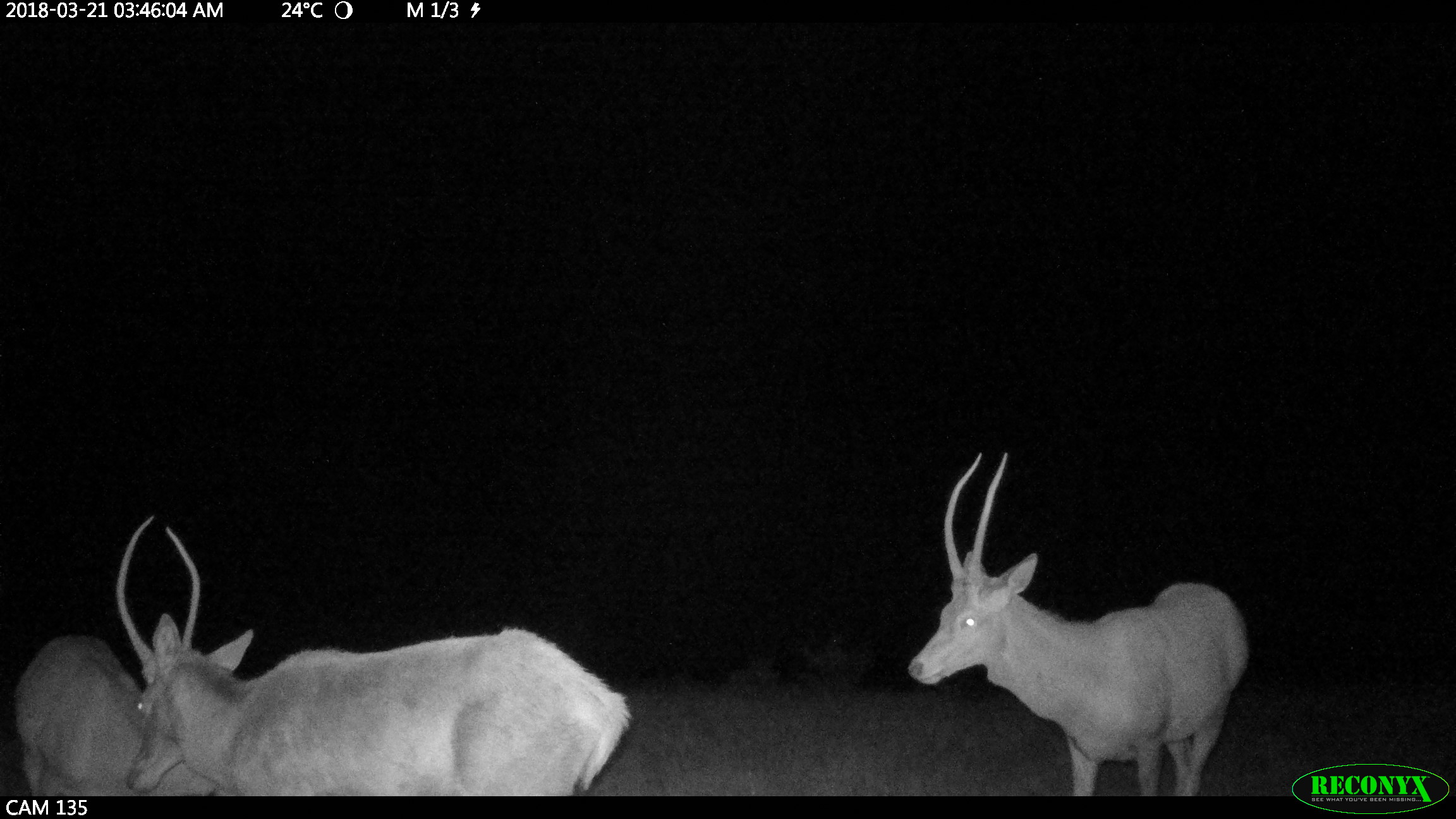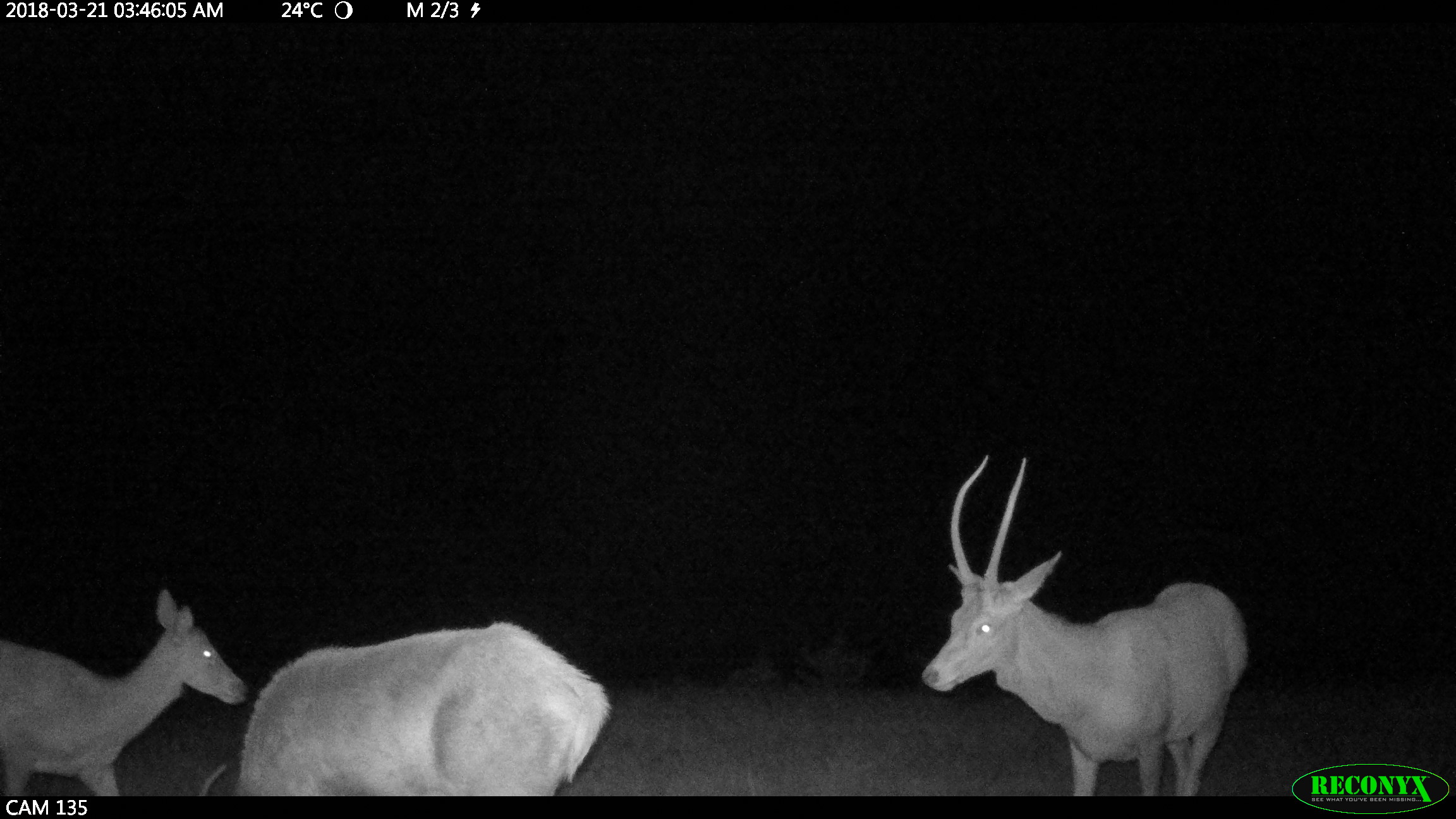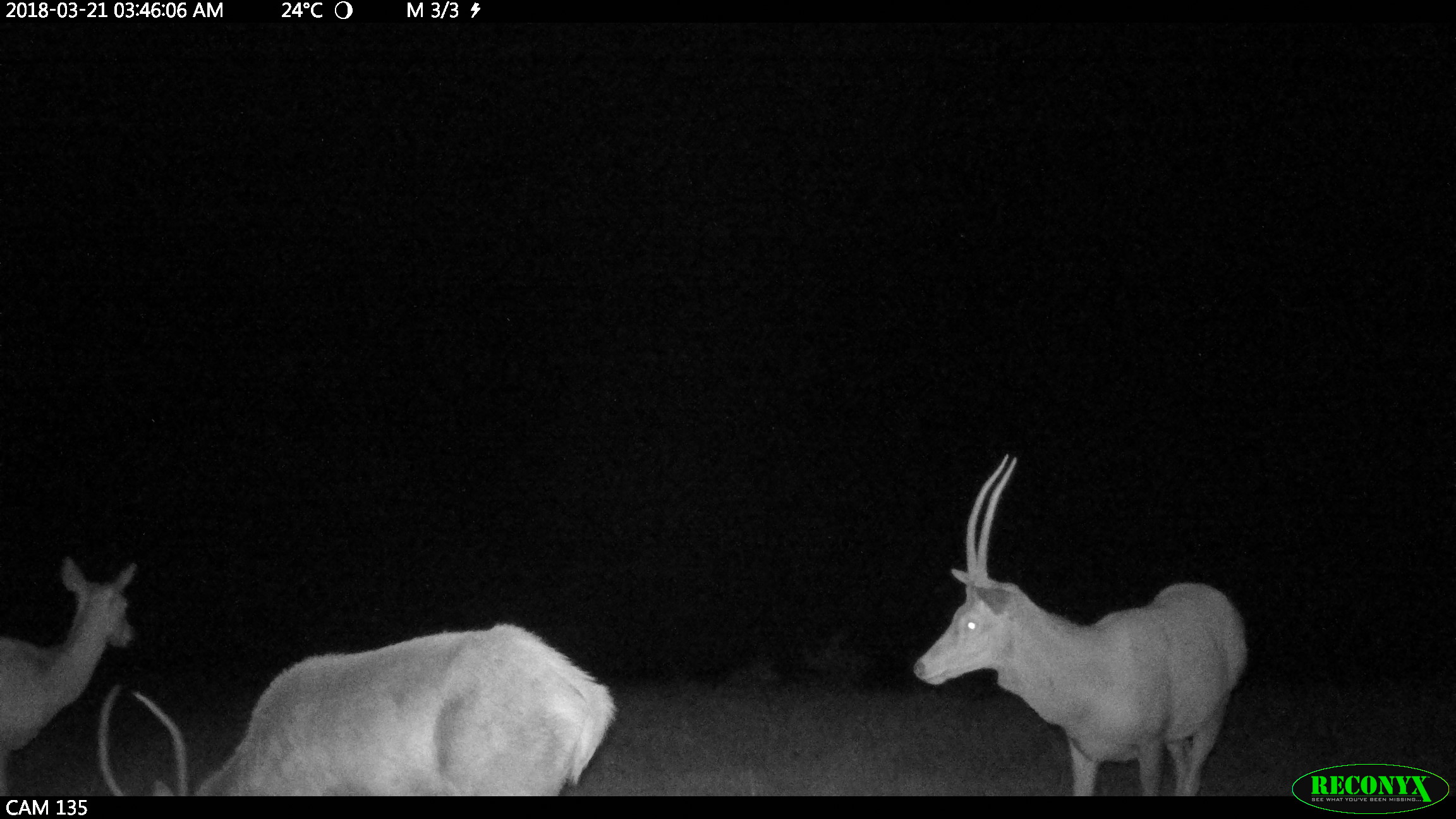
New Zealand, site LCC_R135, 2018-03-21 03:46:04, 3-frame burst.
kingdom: Animalia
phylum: Chordata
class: Mammalia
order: Artiodactyla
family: Cervidae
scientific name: Cervidae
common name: deer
Deer (Cervidae).